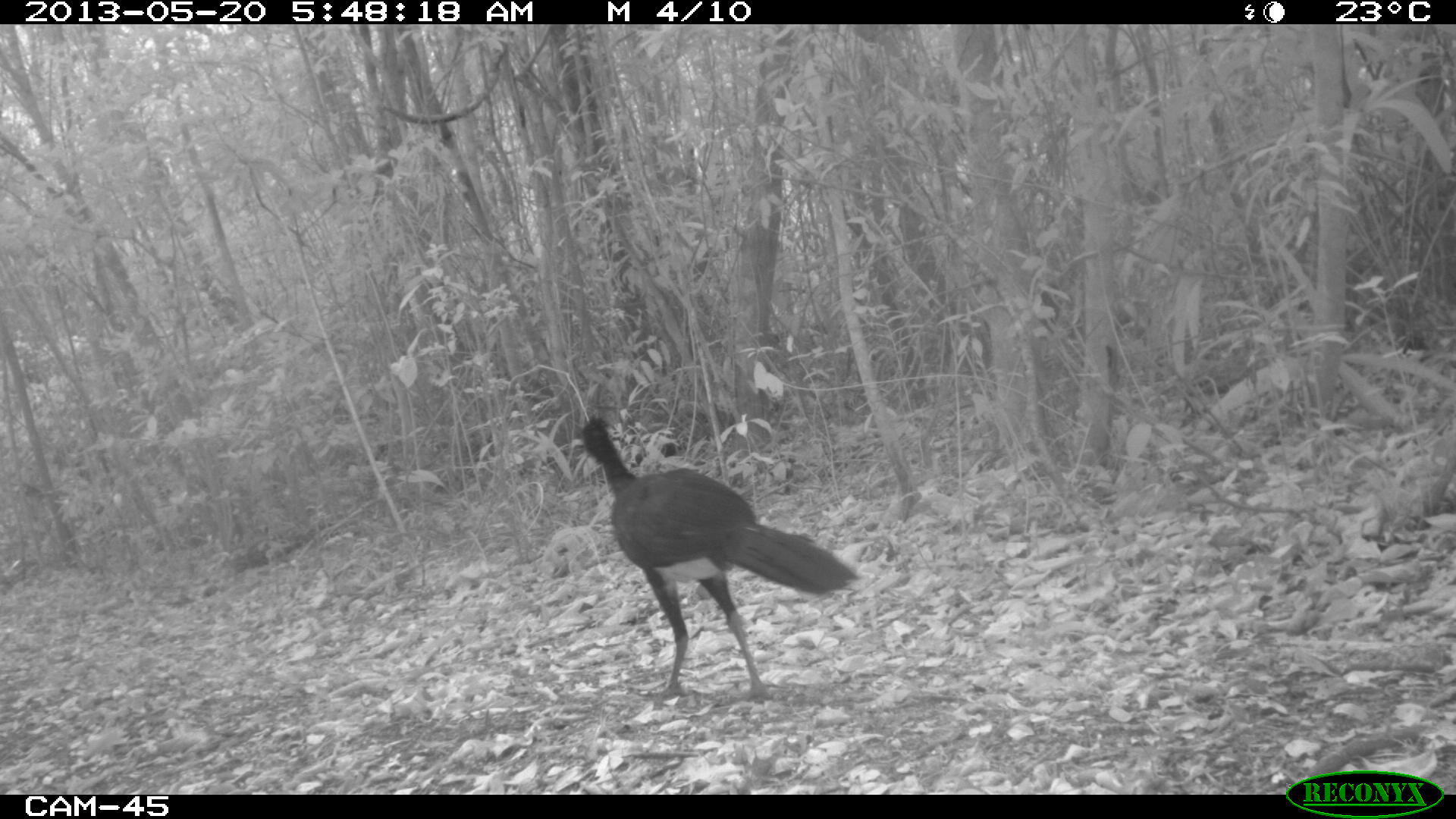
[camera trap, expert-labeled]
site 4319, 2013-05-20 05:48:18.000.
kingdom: Animalia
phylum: Chordata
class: Aves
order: Galliformes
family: Cracidae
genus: Crax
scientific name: Crax rubra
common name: great curassow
Crax rubra (great curassow), count 1, sex male.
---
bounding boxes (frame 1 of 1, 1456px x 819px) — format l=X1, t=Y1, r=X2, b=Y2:
crax rubra: l=568, t=415, r=857, b=705